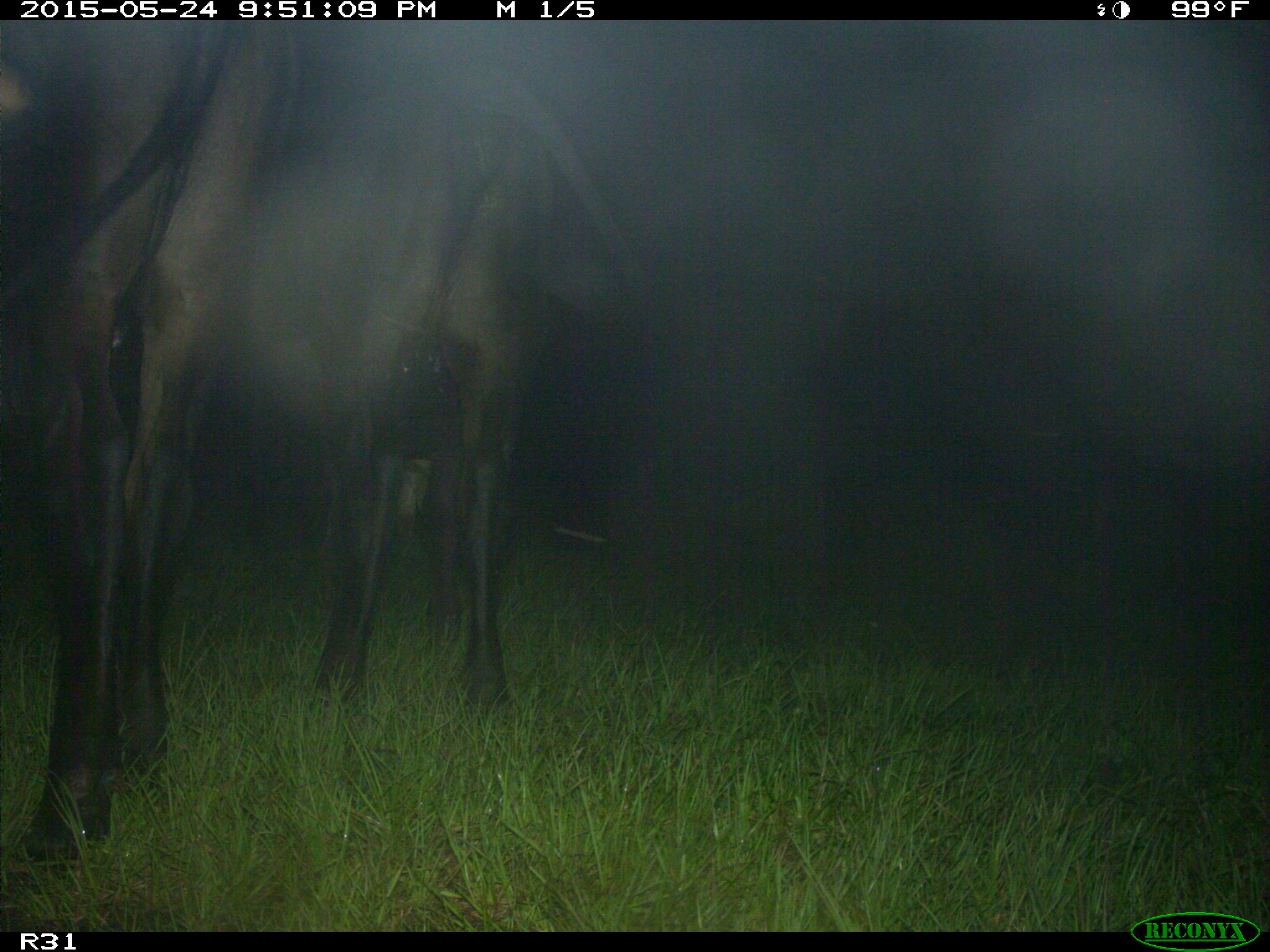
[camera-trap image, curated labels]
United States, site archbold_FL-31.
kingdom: Animalia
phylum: Chordata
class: Mammalia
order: Artiodactyla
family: Bovidae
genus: Bos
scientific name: Bos taurus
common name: domestic cow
Bos taurus (domestic cow).